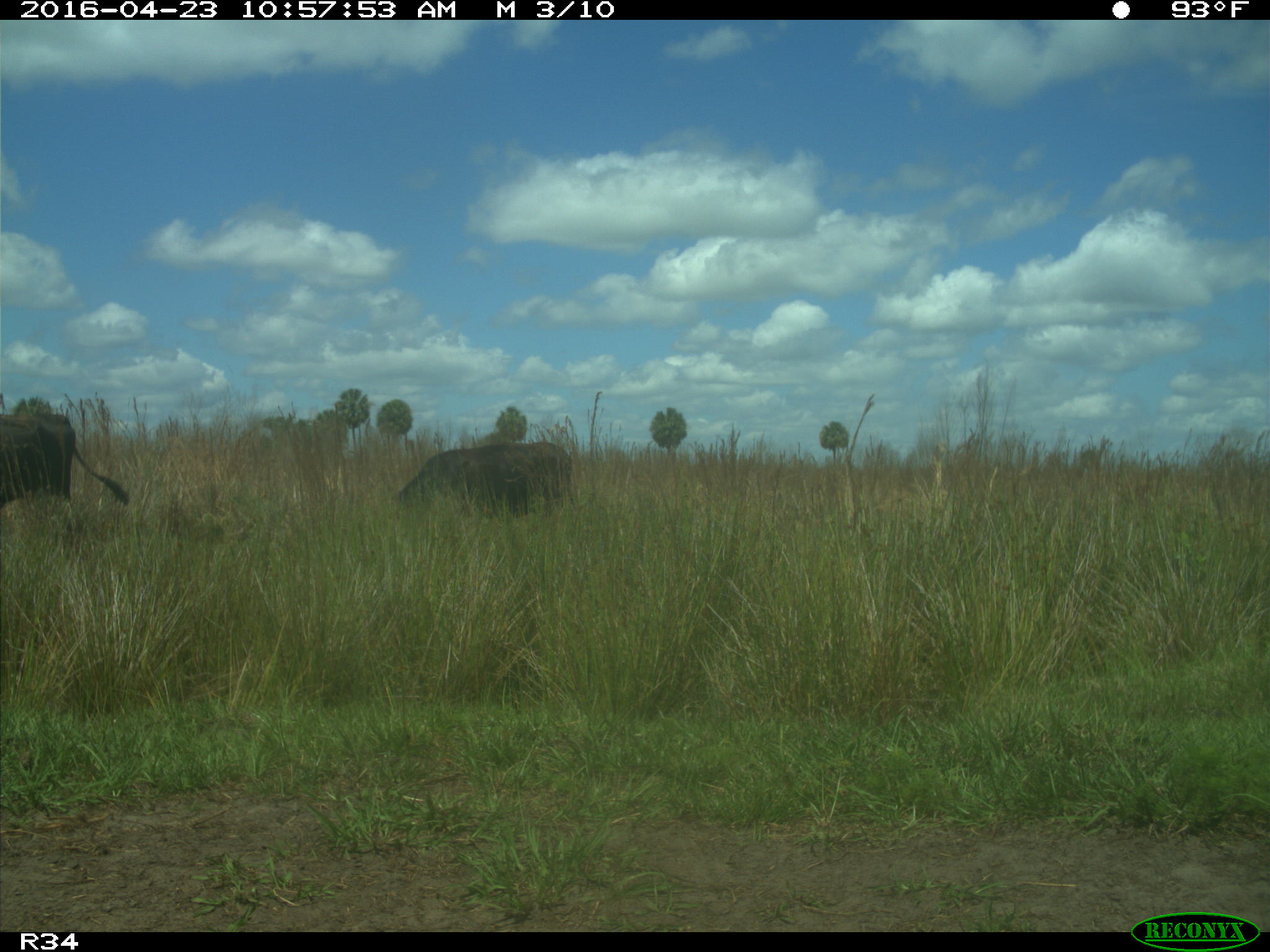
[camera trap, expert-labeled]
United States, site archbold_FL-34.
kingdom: Animalia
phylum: Chordata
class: Mammalia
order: Artiodactyla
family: Bovidae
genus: Bos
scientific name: Bos taurus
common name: domestic cow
Bos taurus (domestic cow).